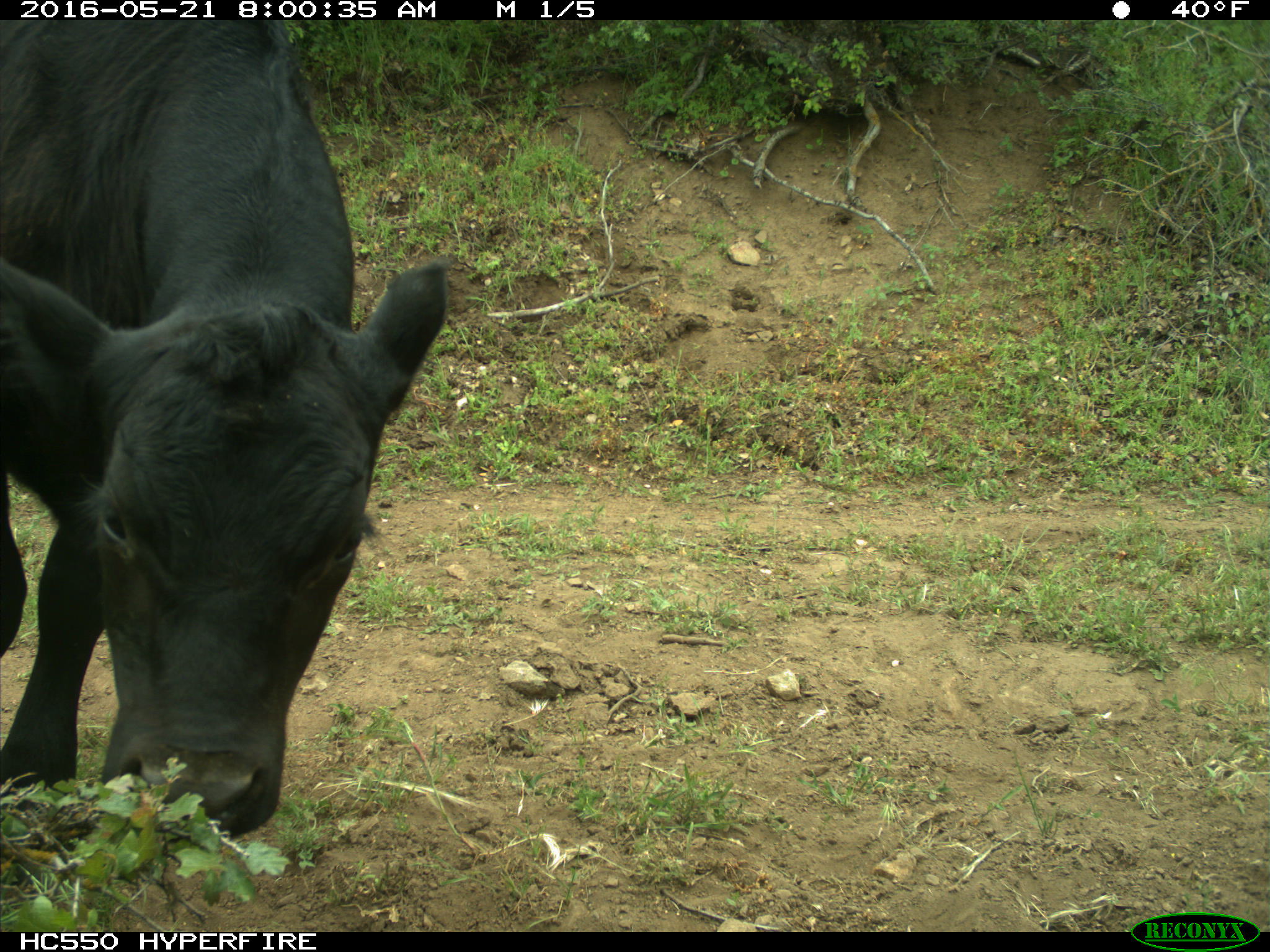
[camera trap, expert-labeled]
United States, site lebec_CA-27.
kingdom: Animalia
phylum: Chordata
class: Mammalia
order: Artiodactyla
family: Bovidae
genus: Bos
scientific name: Bos taurus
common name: domestic cow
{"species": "Bos taurus (domestic cow)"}